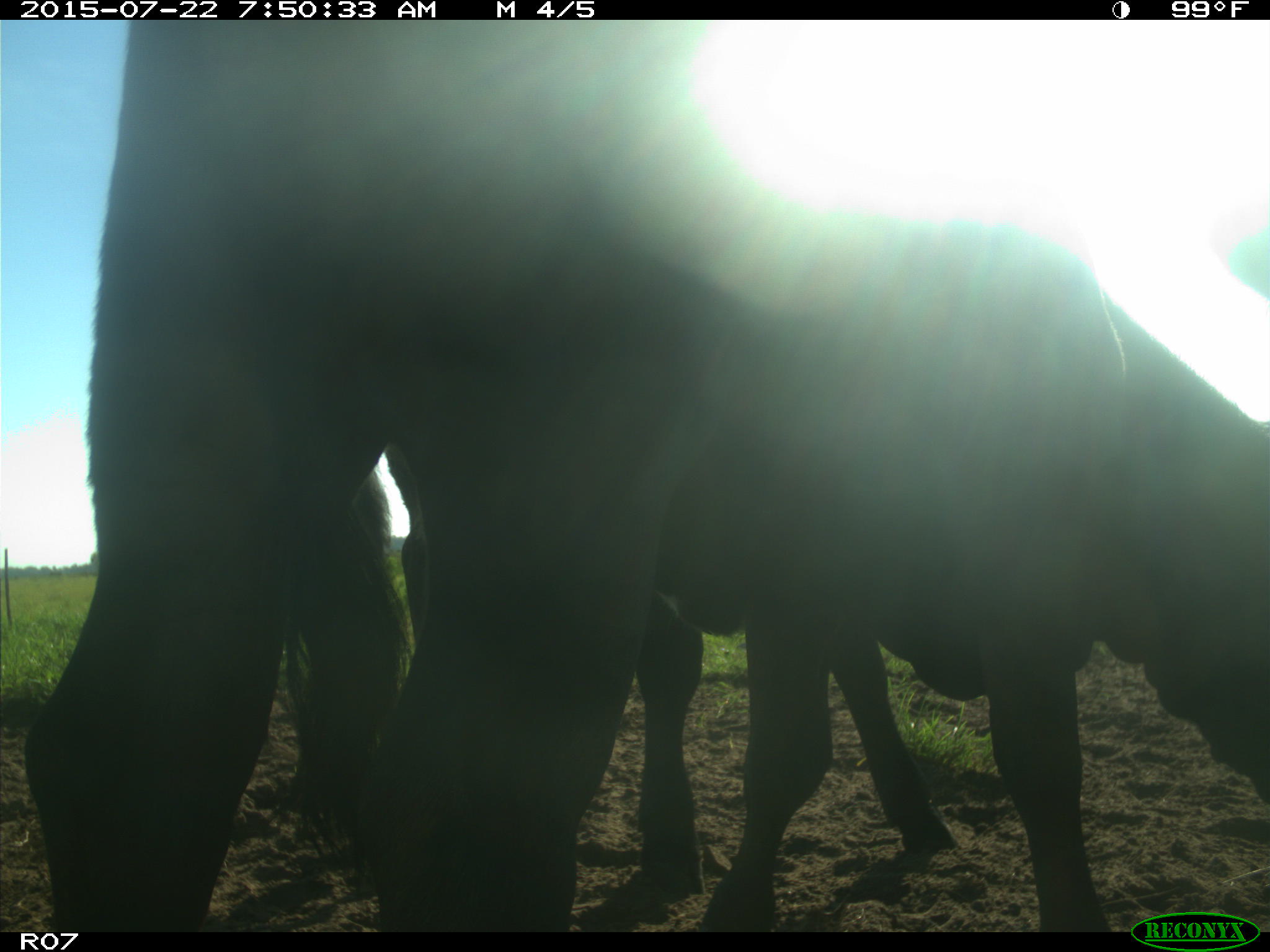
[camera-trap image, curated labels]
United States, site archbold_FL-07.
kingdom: Animalia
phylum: Chordata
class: Mammalia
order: Artiodactyla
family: Cervidae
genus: Odocoileus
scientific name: Odocoileus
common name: deer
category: unidentified deer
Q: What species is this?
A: Unidentified deer (deer) (Odocoileus).